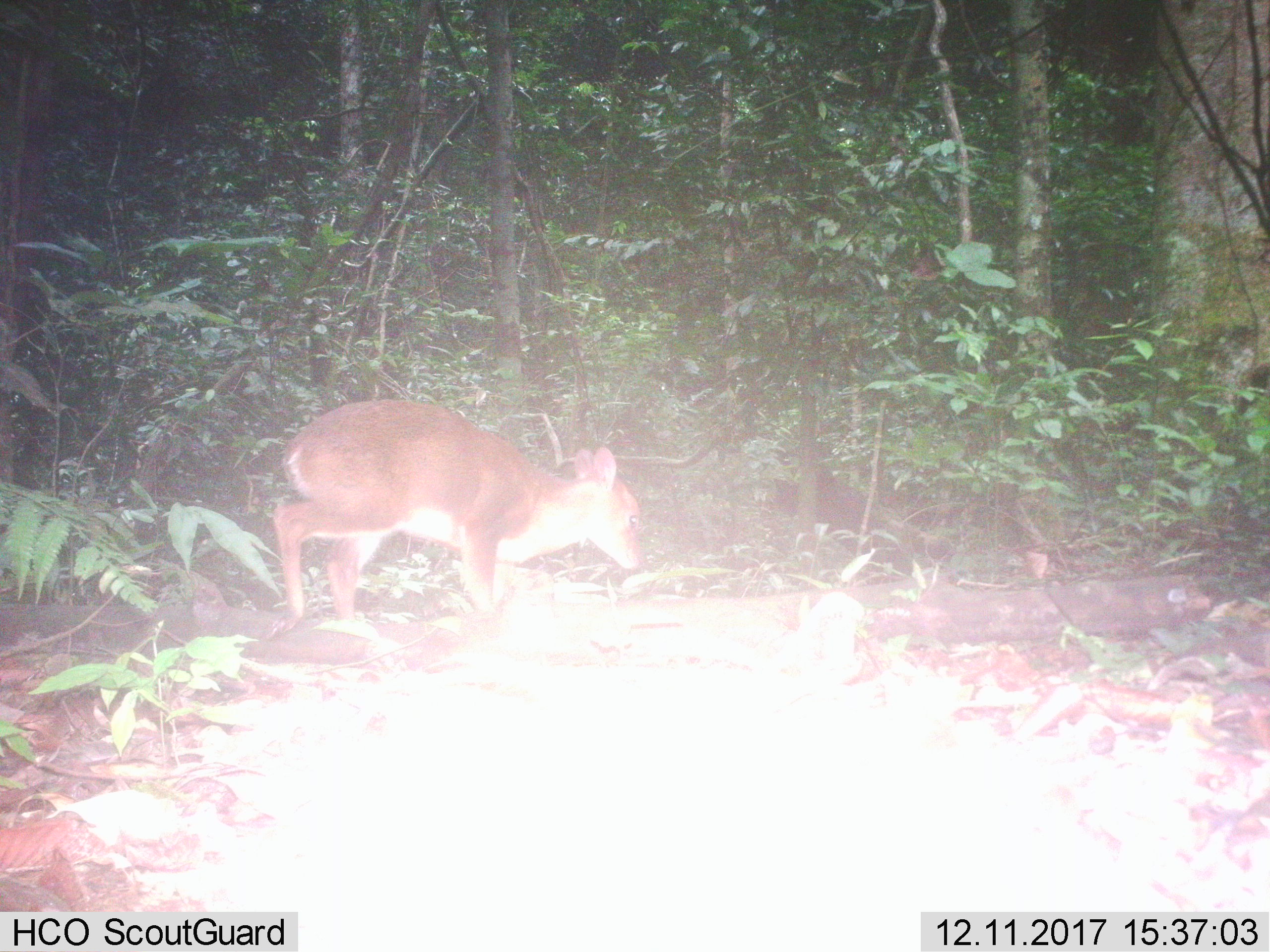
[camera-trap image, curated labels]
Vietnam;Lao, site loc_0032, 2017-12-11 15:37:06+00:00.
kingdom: Animalia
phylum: Chordata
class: Mammalia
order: Artiodactyla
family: Cervidae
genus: Muntiacus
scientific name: Muntiacus vuquangensis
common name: large-antlered muntjac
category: large antlered muntjac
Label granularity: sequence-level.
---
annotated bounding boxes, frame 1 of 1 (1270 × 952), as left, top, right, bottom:
large antlered muntjac: 262, 397, 644, 638